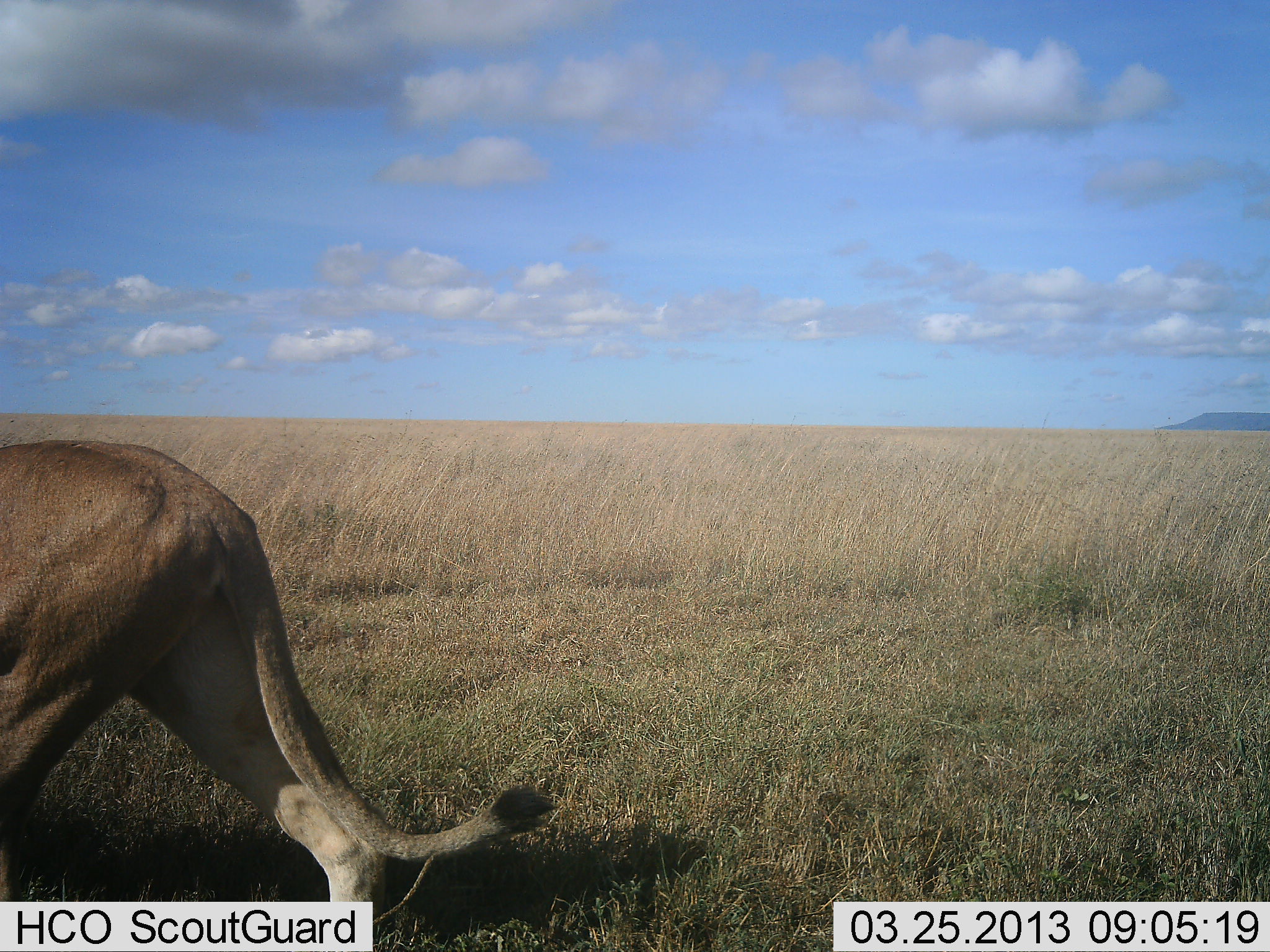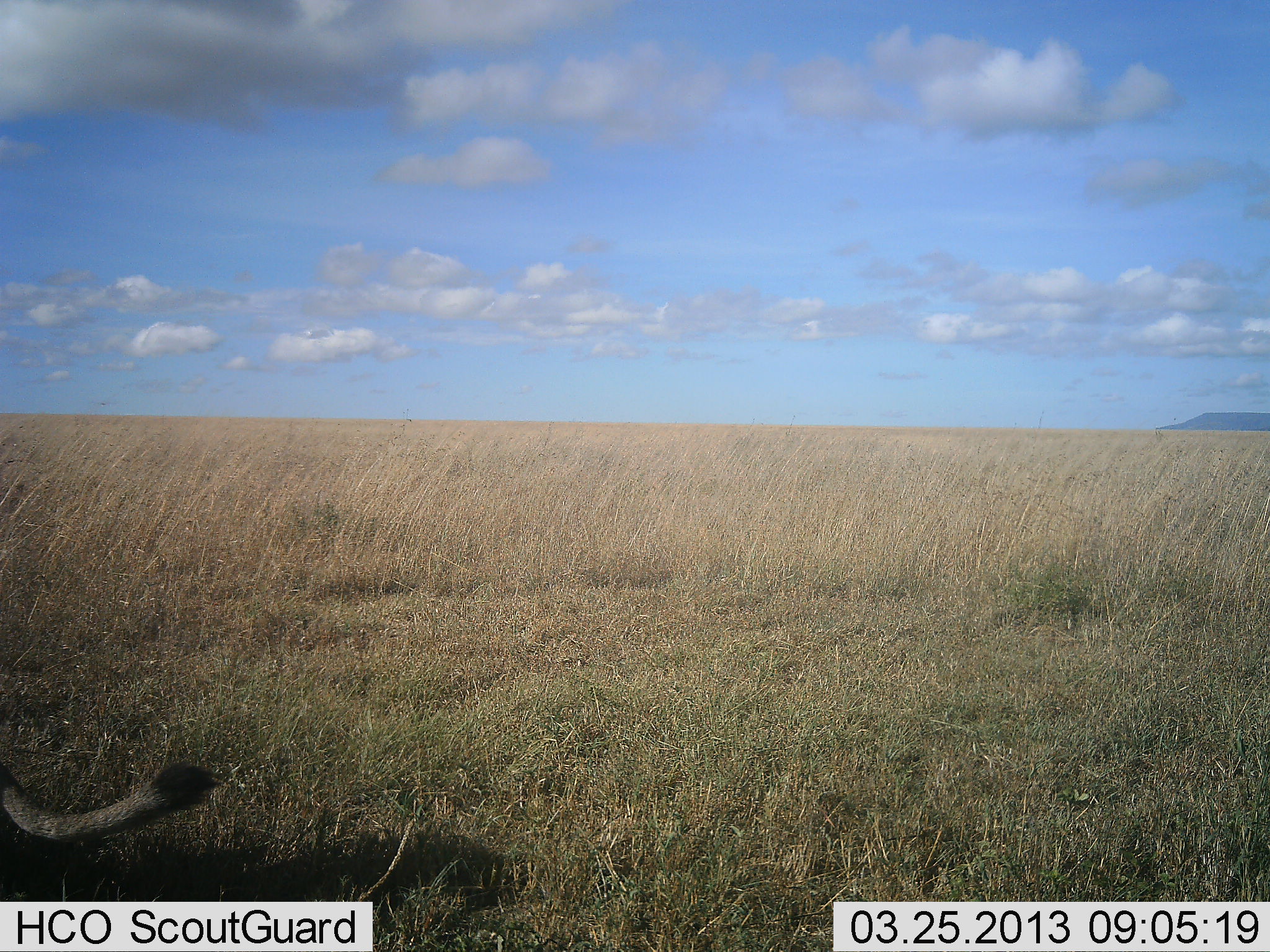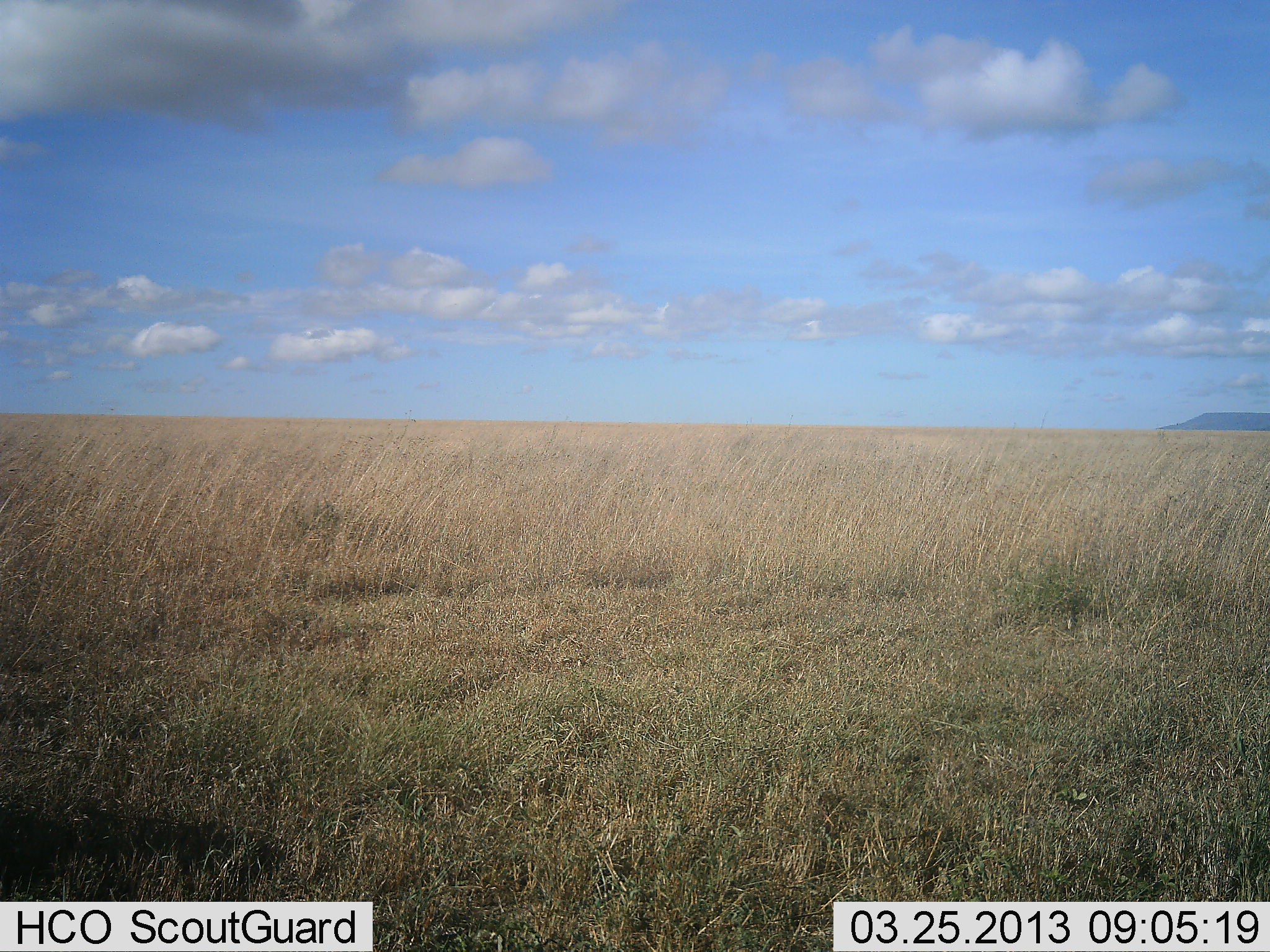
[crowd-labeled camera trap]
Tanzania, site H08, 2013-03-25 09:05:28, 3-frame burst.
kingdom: Animalia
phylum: Chordata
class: Mammalia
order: Carnivora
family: Felidae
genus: Panthera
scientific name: Panthera leo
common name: lion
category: lionfemale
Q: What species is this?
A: Lionfemale (lion) (Panthera leo).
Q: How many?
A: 1.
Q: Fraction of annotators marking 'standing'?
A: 0%.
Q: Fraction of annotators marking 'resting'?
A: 0%.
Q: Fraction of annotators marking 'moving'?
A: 100%.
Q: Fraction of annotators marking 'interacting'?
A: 0%.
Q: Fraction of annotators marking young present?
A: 0%.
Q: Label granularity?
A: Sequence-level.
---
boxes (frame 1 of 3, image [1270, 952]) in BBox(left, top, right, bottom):
animal: BBox(0, 440, 558, 925)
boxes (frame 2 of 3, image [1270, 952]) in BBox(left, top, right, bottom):
animal: BBox(0, 760, 226, 842)